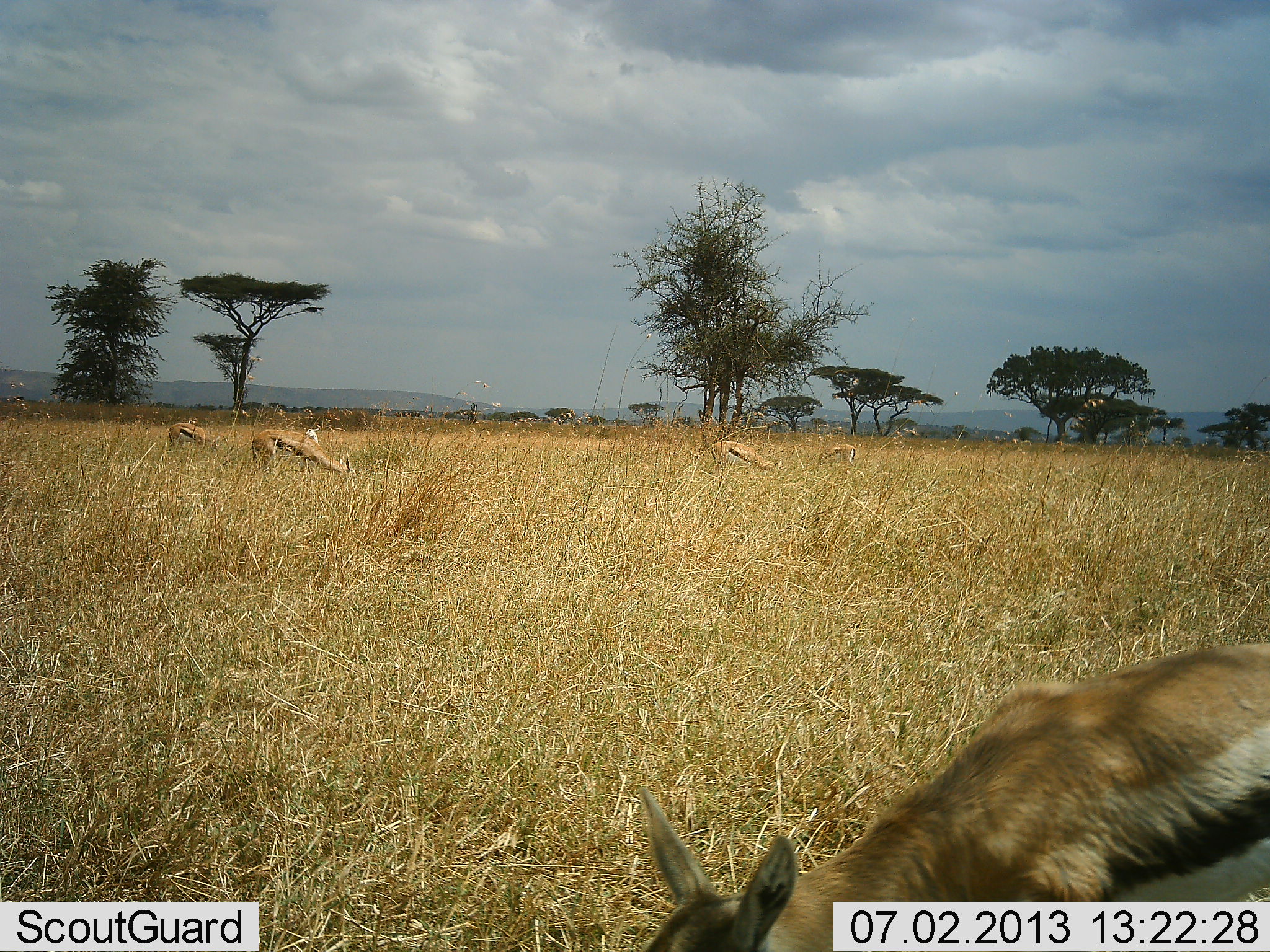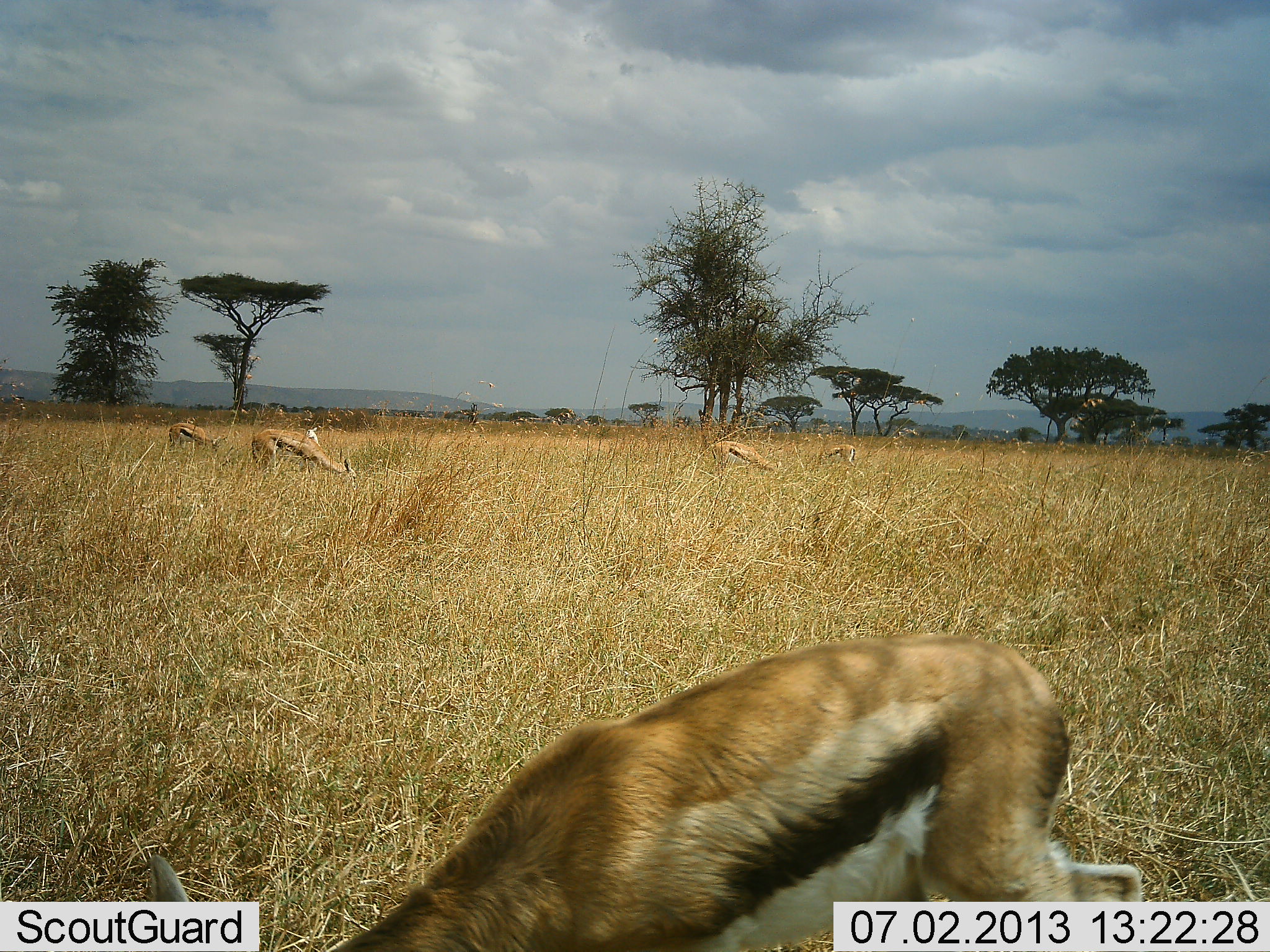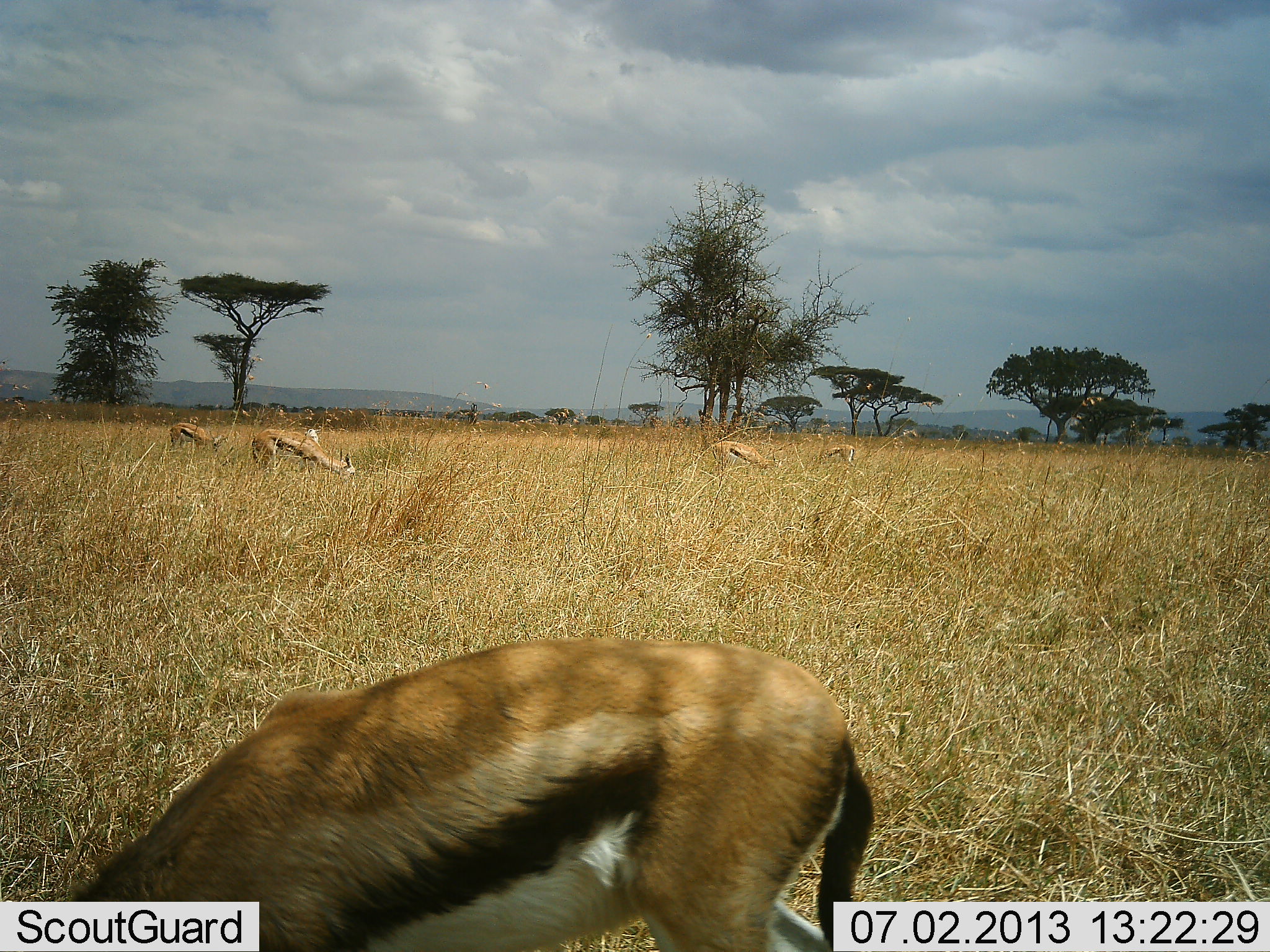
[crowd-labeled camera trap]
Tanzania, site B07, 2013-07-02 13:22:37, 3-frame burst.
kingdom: Animalia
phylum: Chordata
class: Mammalia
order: Artiodactyla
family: Bovidae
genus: Eudorcas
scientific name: Eudorcas thomsonii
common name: thomson's gazelle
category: gazellethomsons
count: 5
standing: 31%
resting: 3%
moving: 38%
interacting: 0%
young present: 3%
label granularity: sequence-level